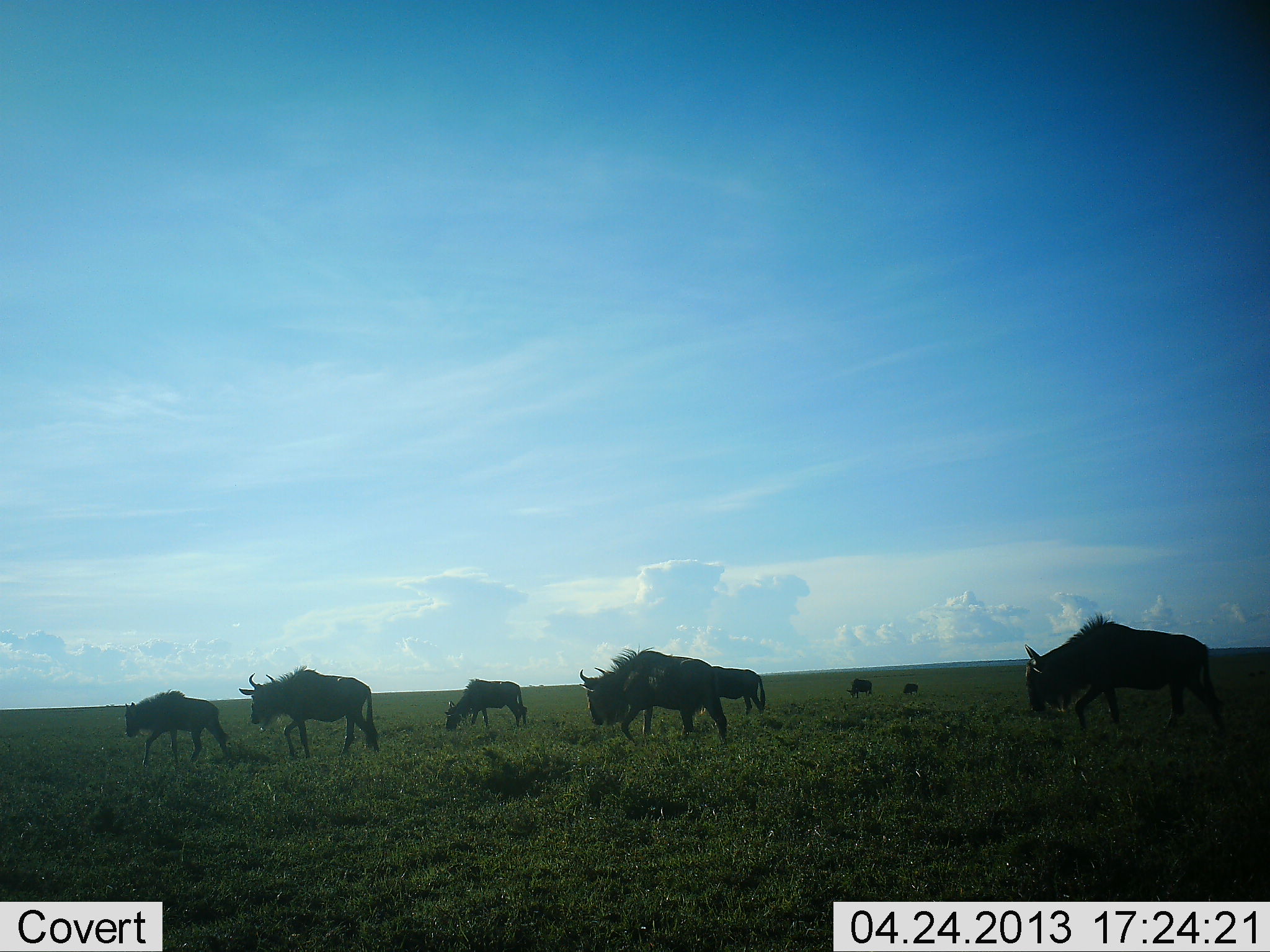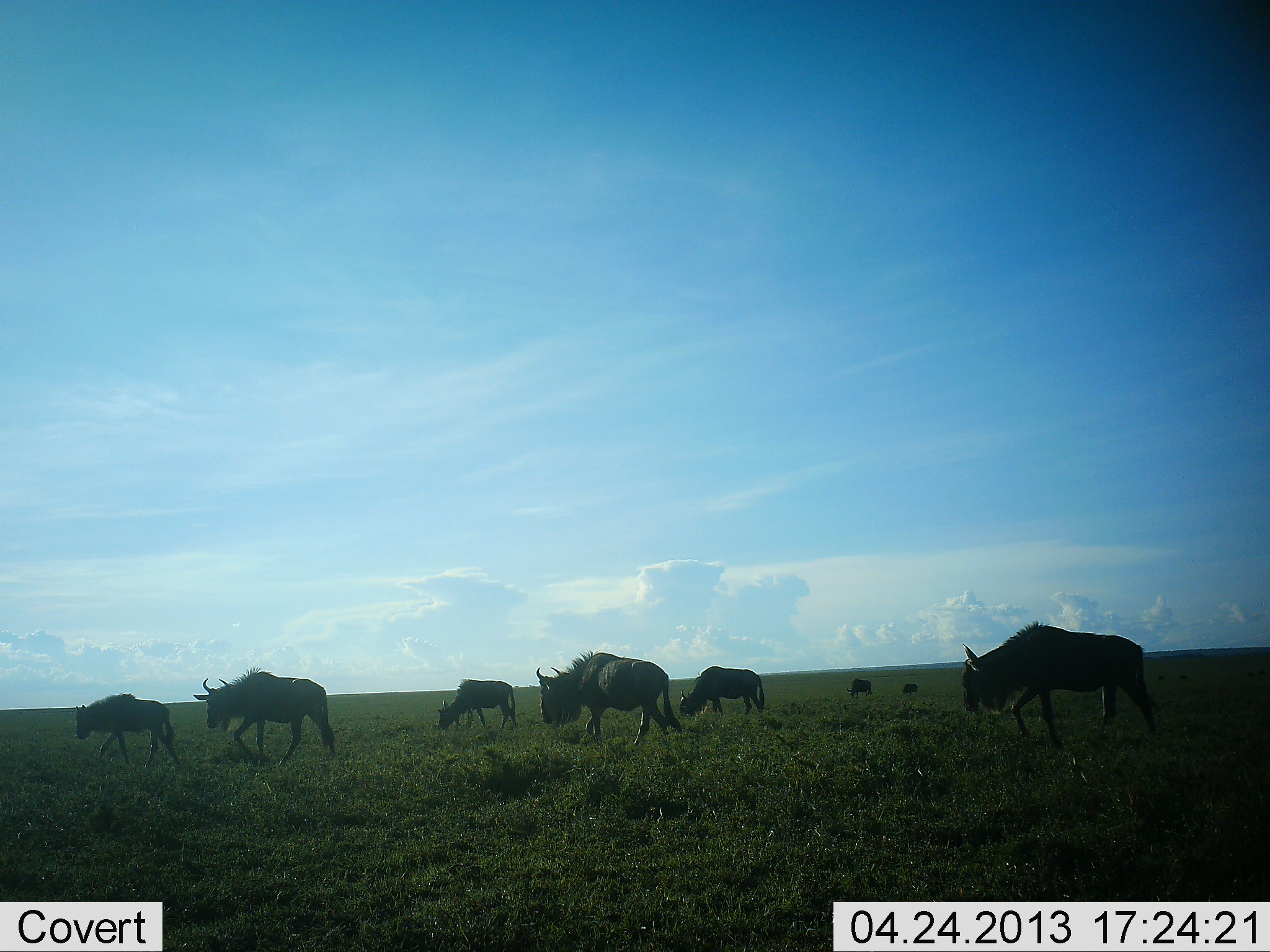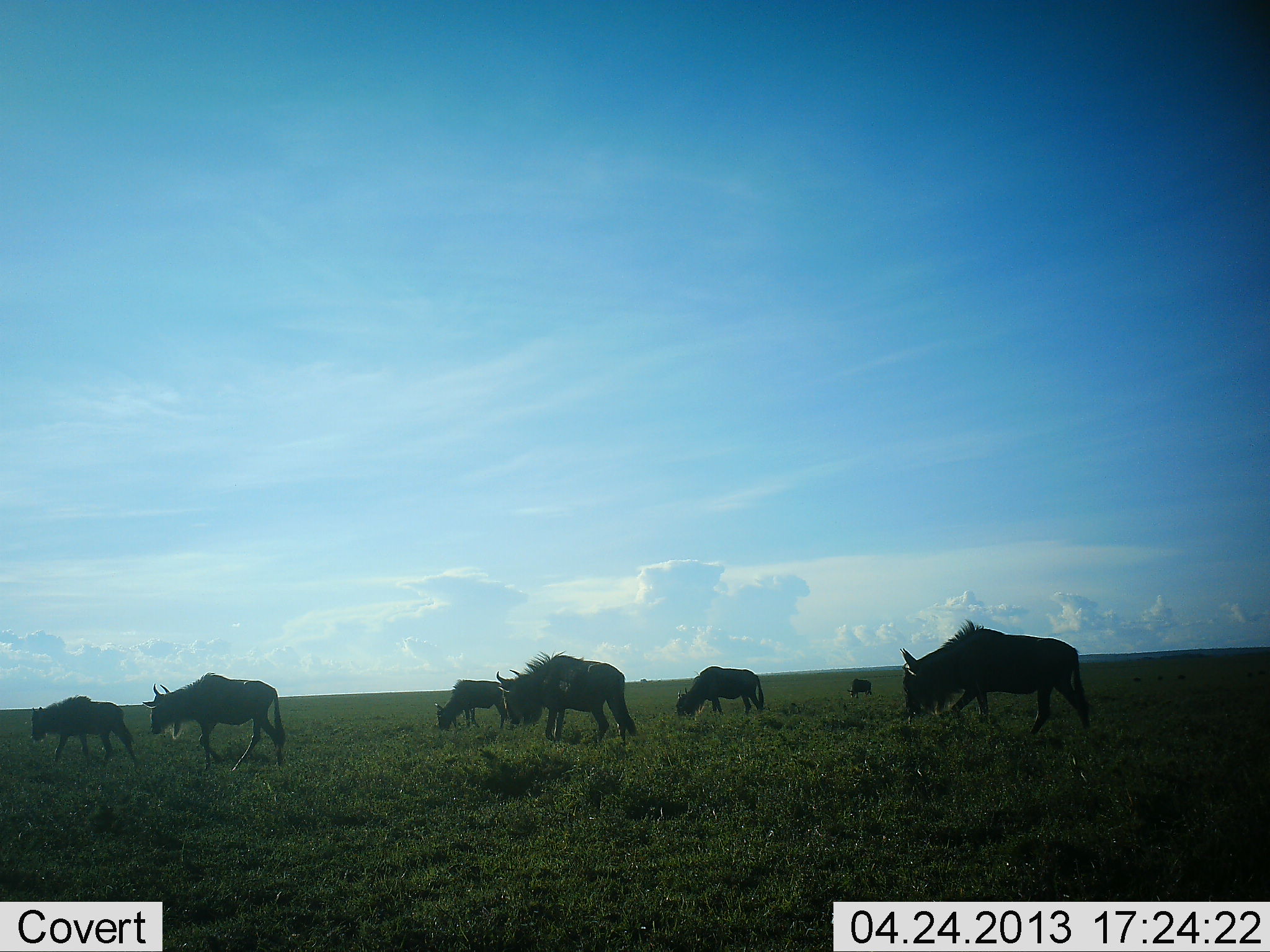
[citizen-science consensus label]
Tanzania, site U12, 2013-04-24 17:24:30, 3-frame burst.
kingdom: Animalia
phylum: Chordata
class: Mammalia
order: Artiodactyla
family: Bovidae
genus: Connochaetes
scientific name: Connochaetes taurinus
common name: blue wildebeest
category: wildebeest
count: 8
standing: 25%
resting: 0%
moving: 96%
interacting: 0%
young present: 0%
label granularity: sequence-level